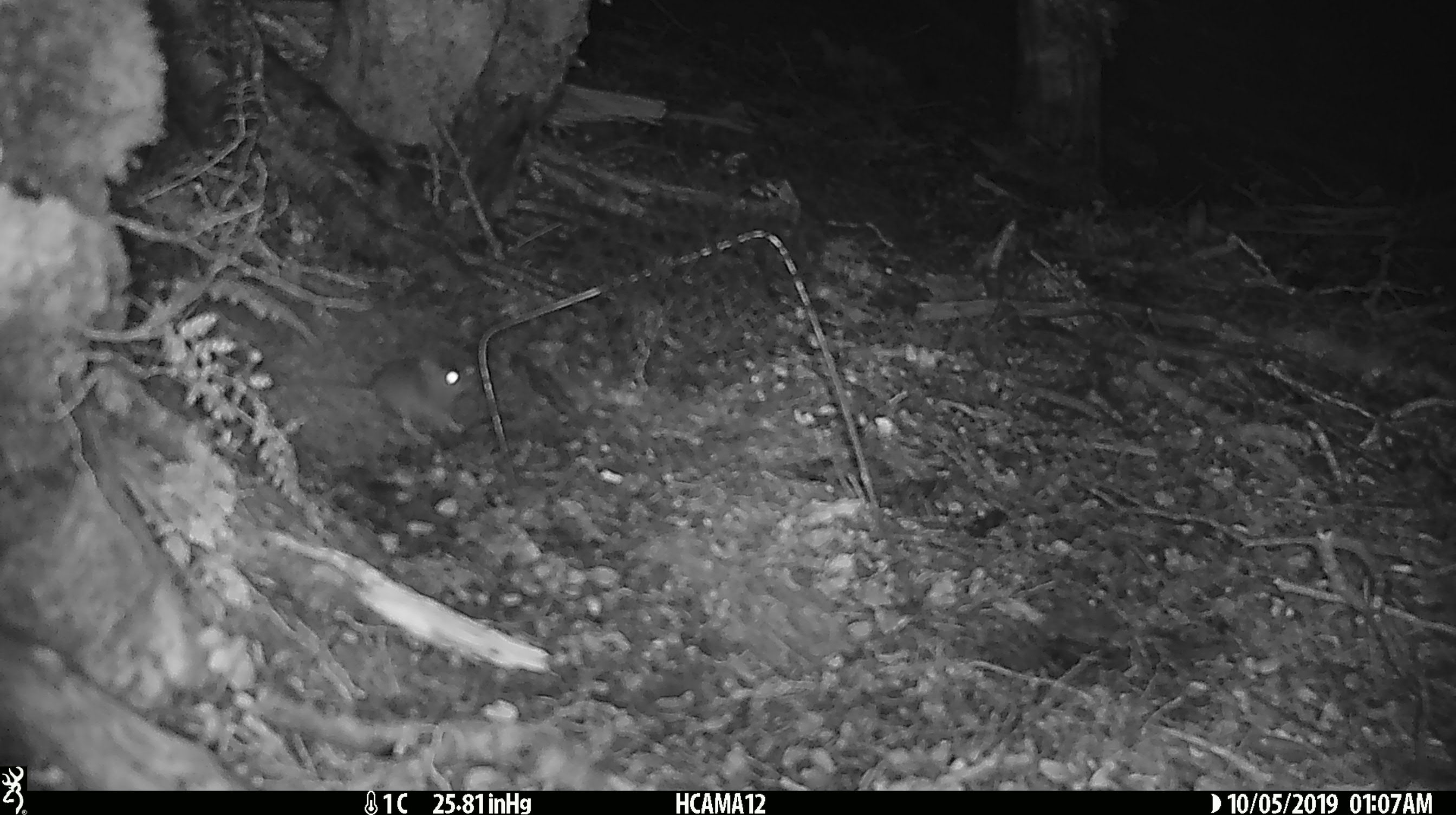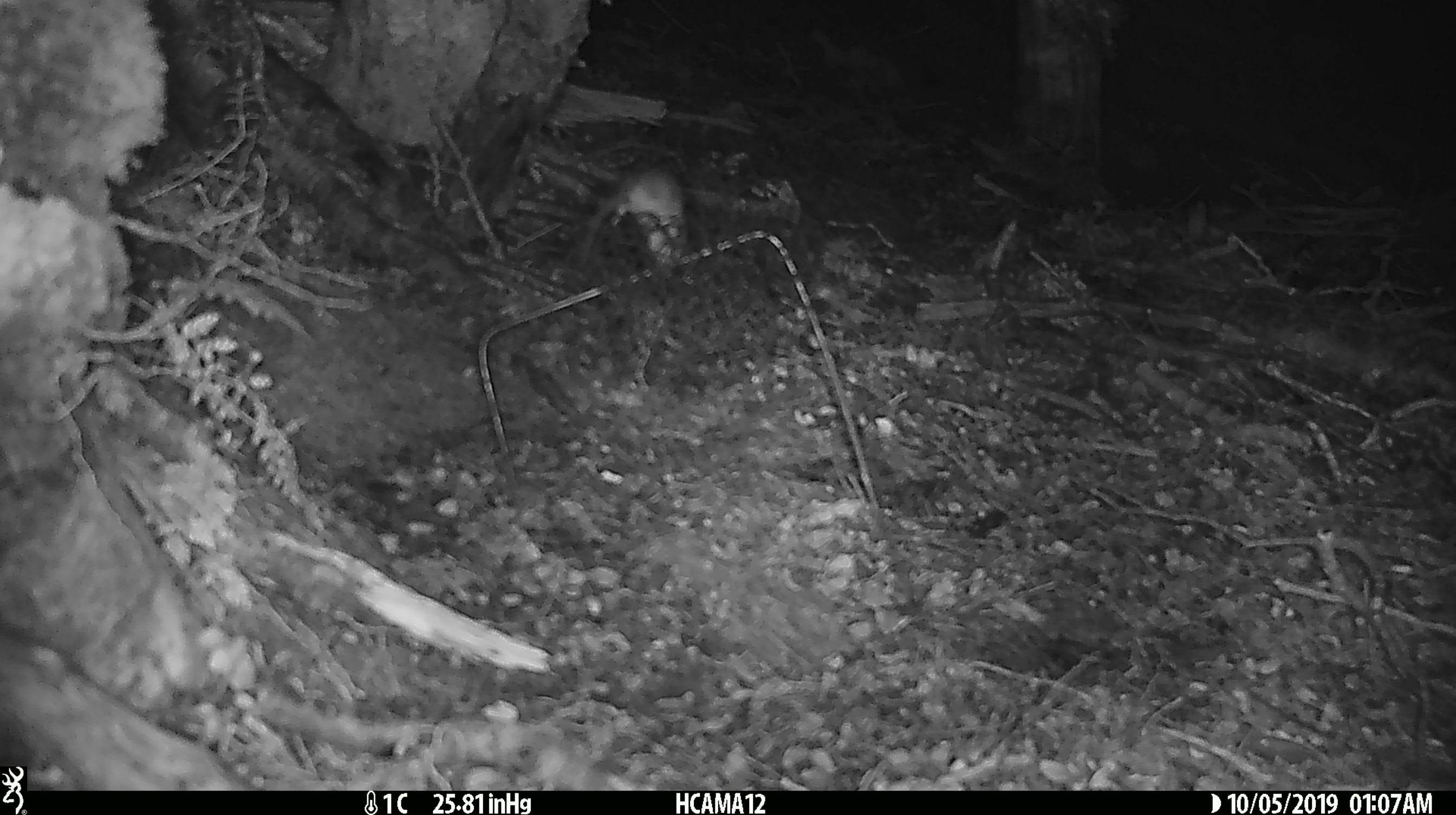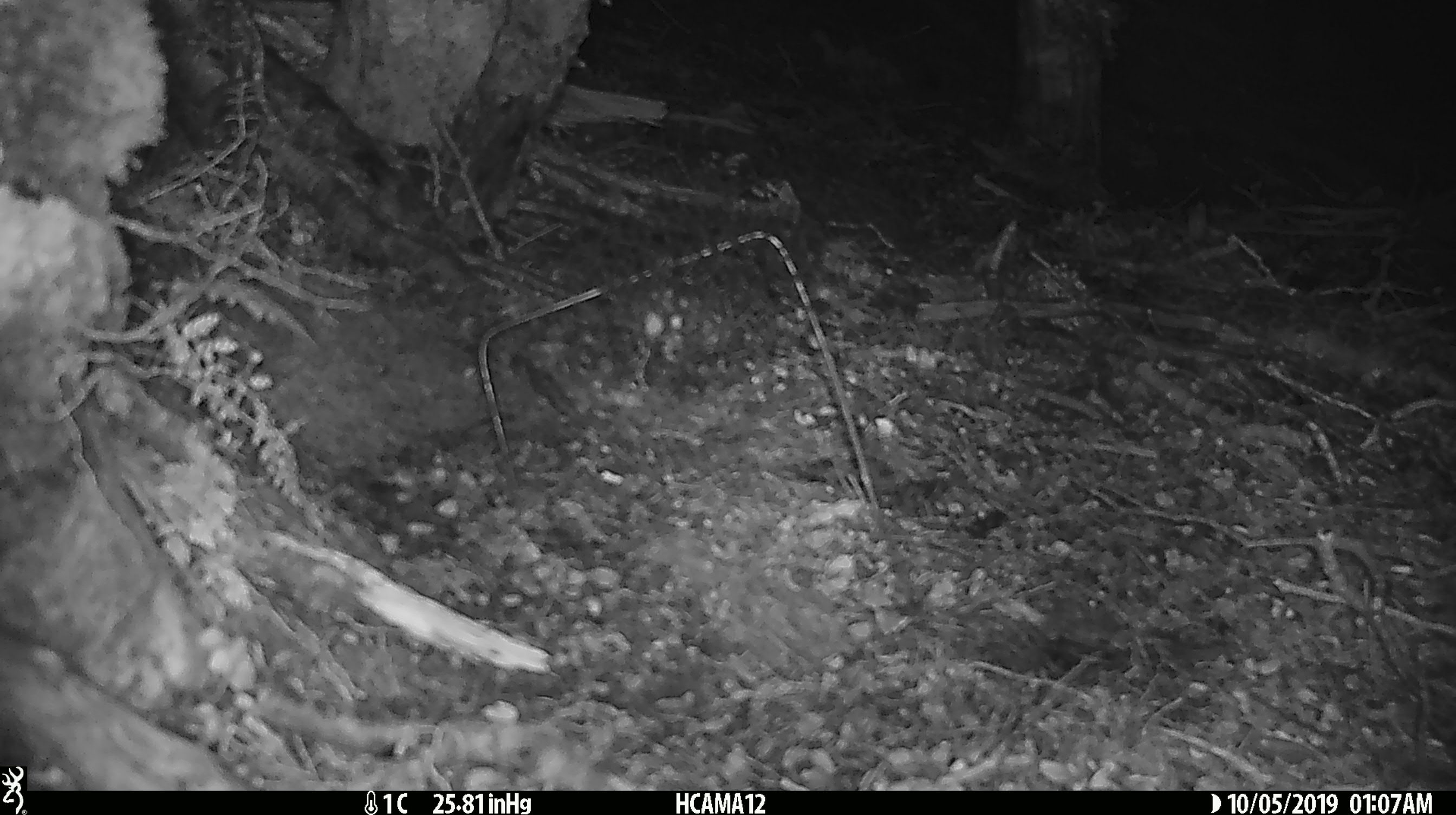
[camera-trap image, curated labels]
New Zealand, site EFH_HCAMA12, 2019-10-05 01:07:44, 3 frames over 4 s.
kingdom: Animalia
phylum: Chordata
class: Mammalia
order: Rodentia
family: Muridae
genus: Mus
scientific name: Mus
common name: mouse